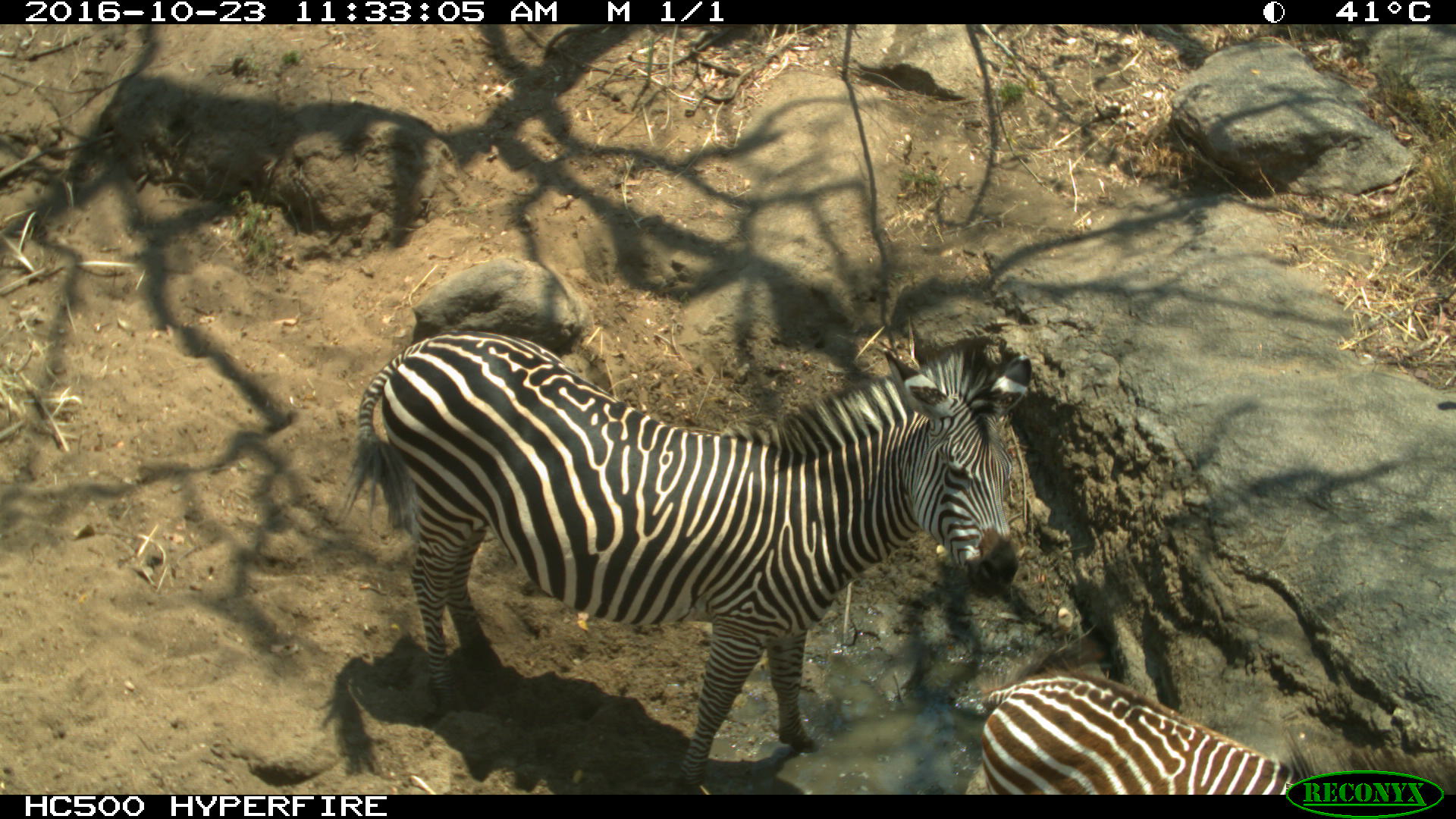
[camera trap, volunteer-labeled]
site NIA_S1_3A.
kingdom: Animalia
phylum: Chordata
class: Mammalia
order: Perissodactyla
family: Equidae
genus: Equus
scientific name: Equus quagga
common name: plains zebra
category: zebraplains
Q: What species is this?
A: Zebraplains (plains zebra) (Equus quagga).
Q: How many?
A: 2.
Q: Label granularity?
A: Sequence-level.